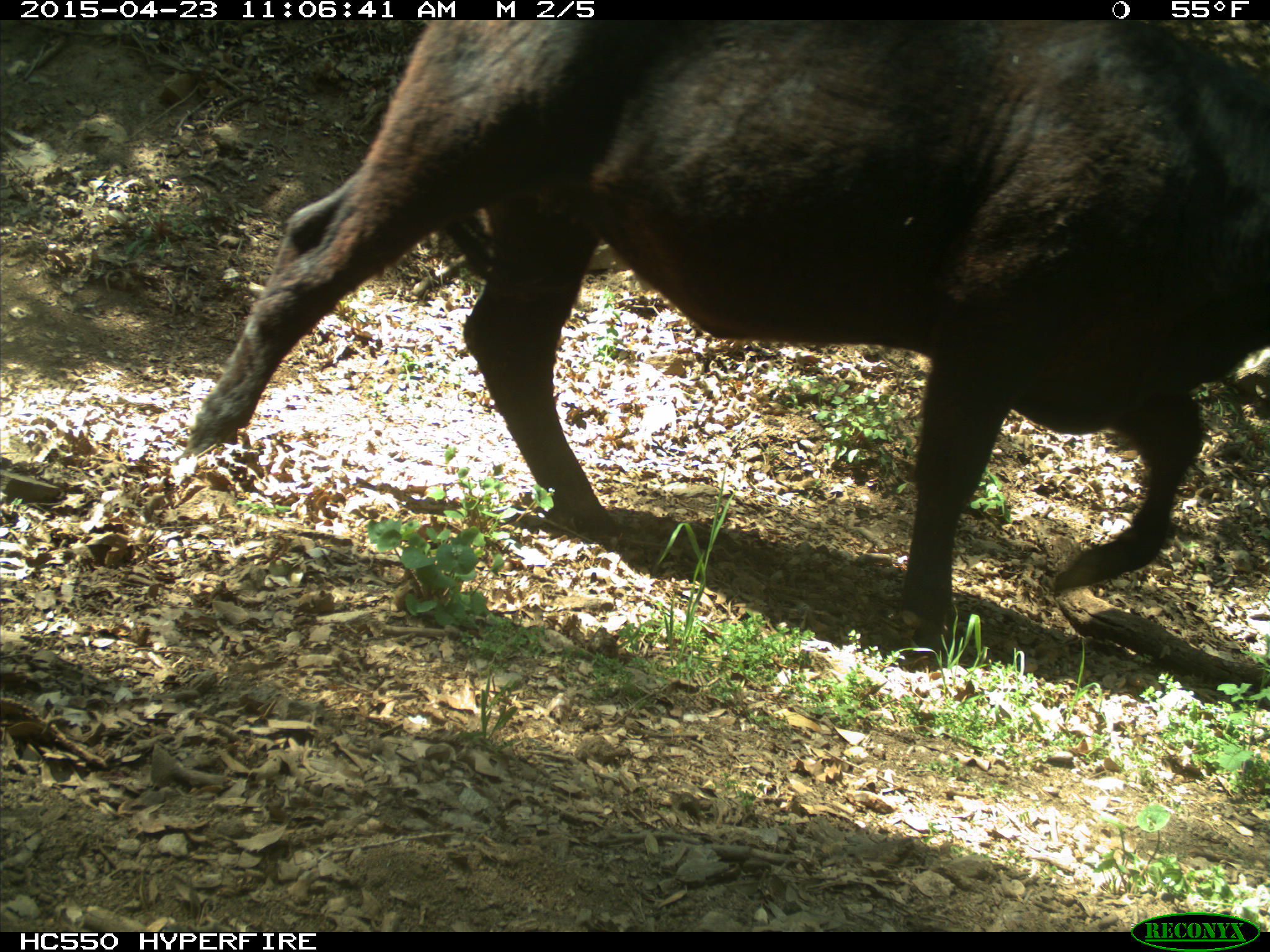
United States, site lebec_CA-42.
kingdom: Animalia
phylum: Chordata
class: Mammalia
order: Artiodactyla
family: Bovidae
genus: Bos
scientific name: Bos taurus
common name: domestic cow